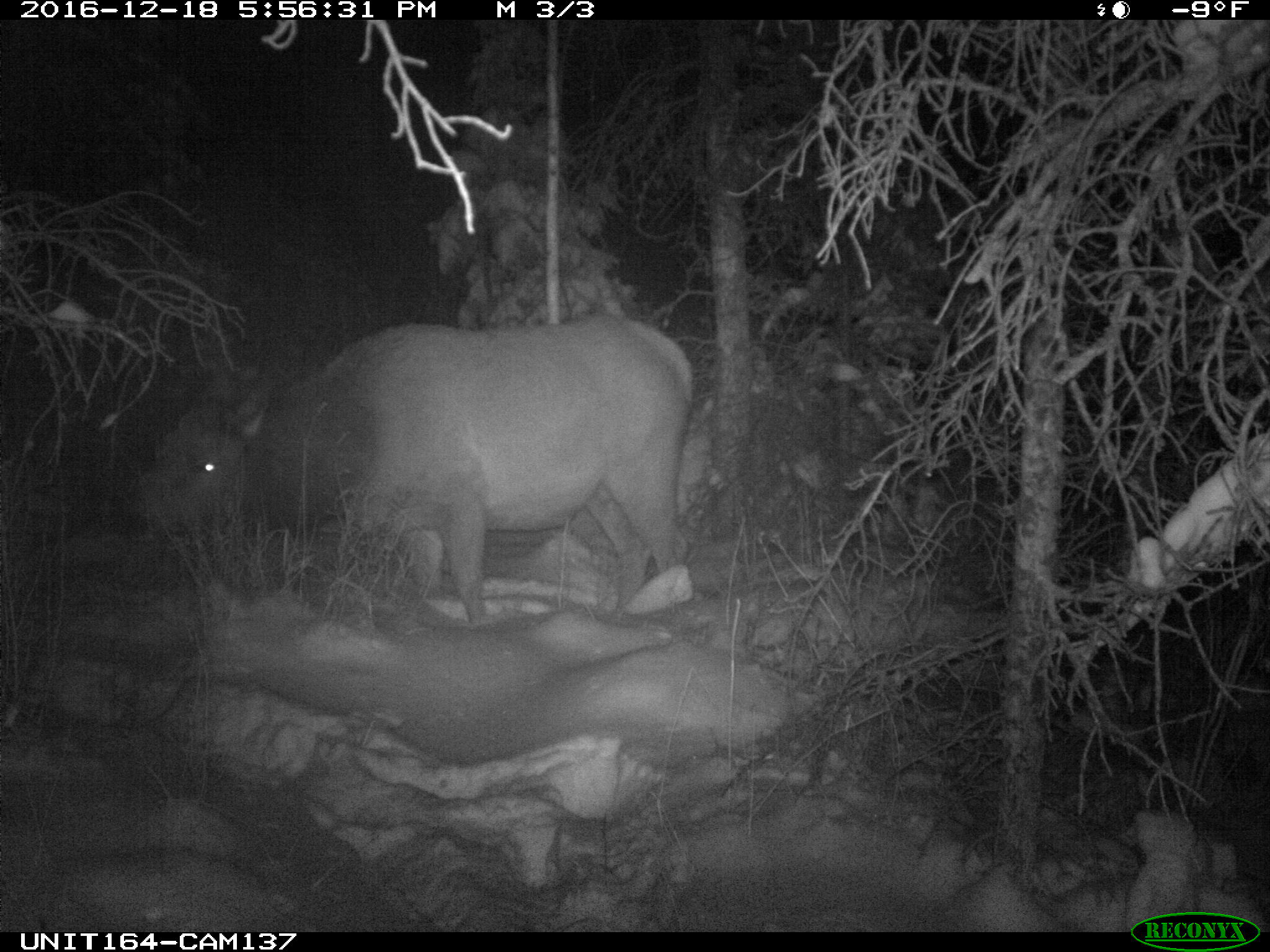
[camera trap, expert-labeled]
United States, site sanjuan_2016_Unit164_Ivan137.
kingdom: Animalia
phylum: Chordata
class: Mammalia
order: Artiodactyla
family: Cervidae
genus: Cervus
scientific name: Cervus elaphus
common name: red deer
Cervus elaphus (red deer).